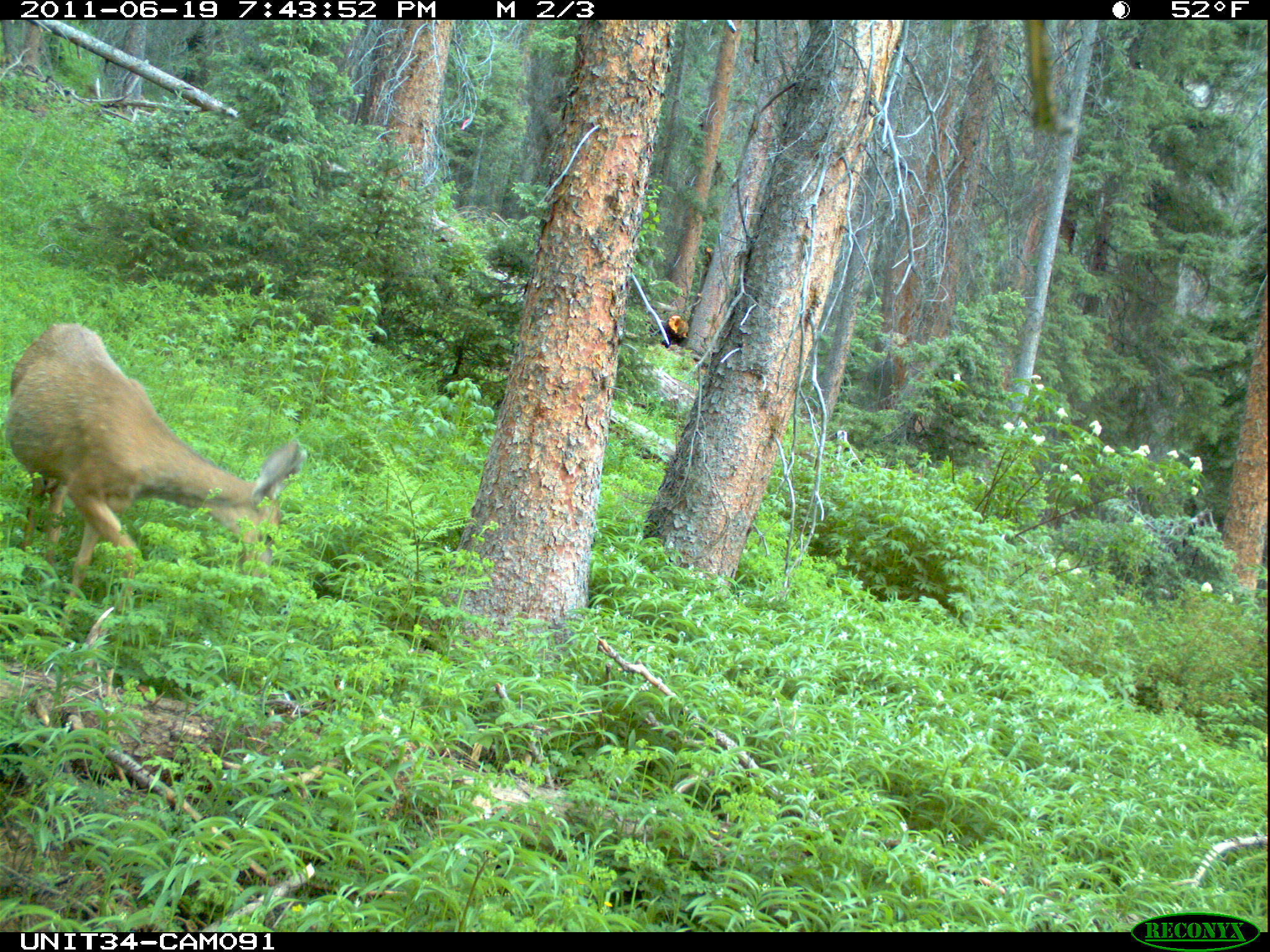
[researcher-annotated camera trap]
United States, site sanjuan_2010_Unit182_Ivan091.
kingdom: Animalia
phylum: Chordata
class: Mammalia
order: Artiodactyla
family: Cervidae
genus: Odocoileus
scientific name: Odocoileus hemionus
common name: mule deer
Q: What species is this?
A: Odocoileus hemionus (mule deer).